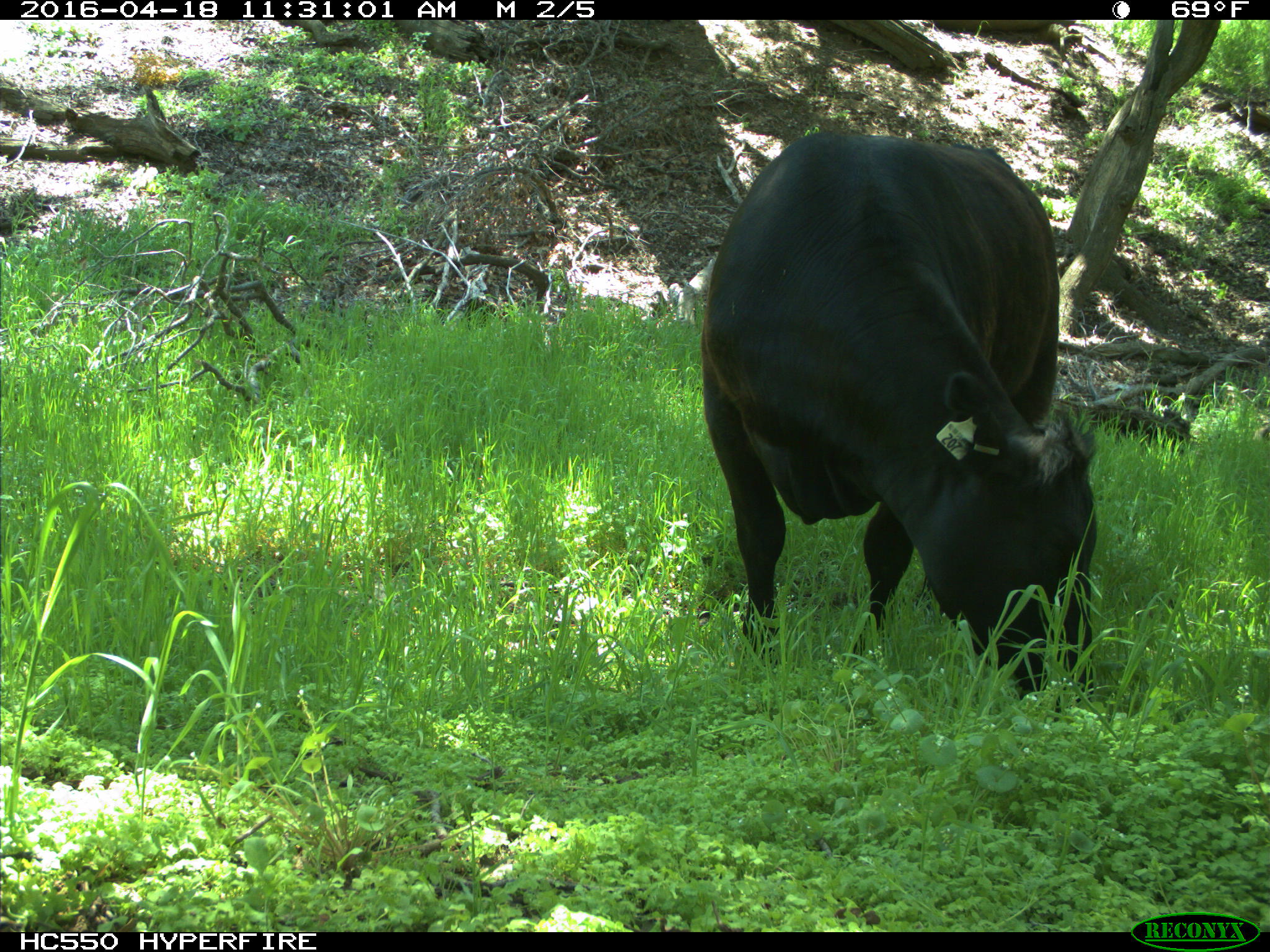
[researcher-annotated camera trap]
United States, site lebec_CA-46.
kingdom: Animalia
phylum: Chordata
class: Mammalia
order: Artiodactyla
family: Bovidae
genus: Bos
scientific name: Bos taurus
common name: domestic cow